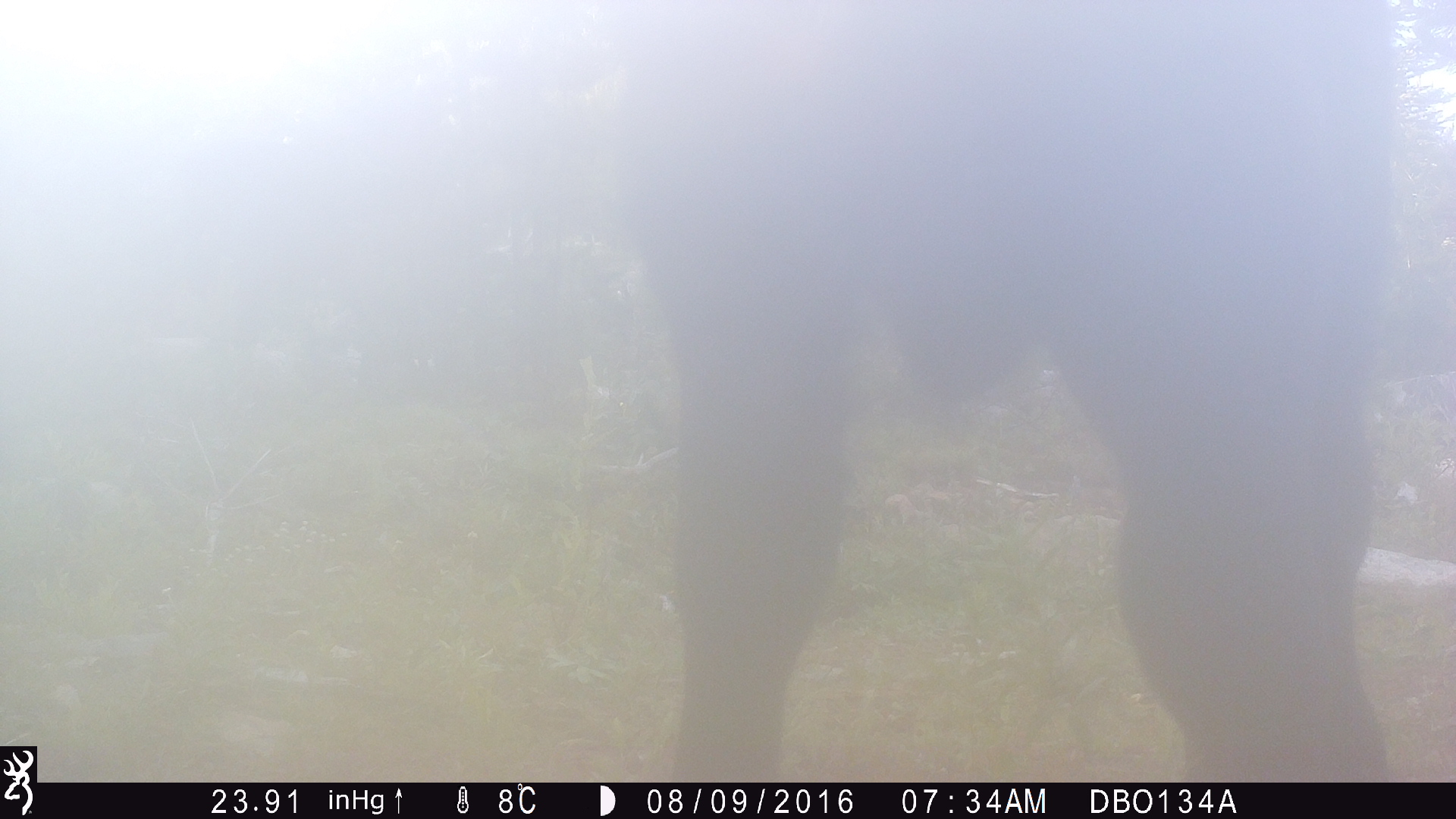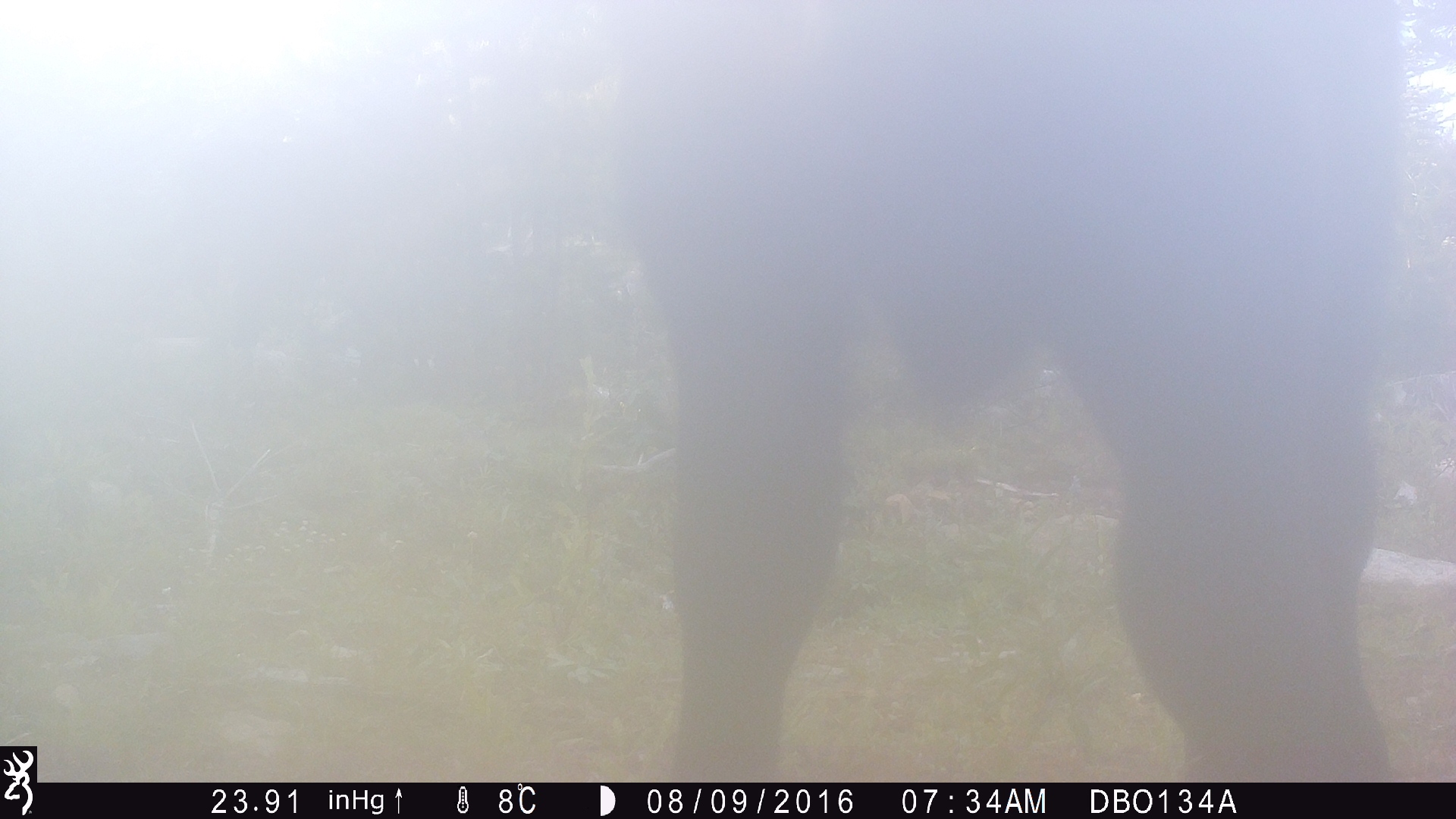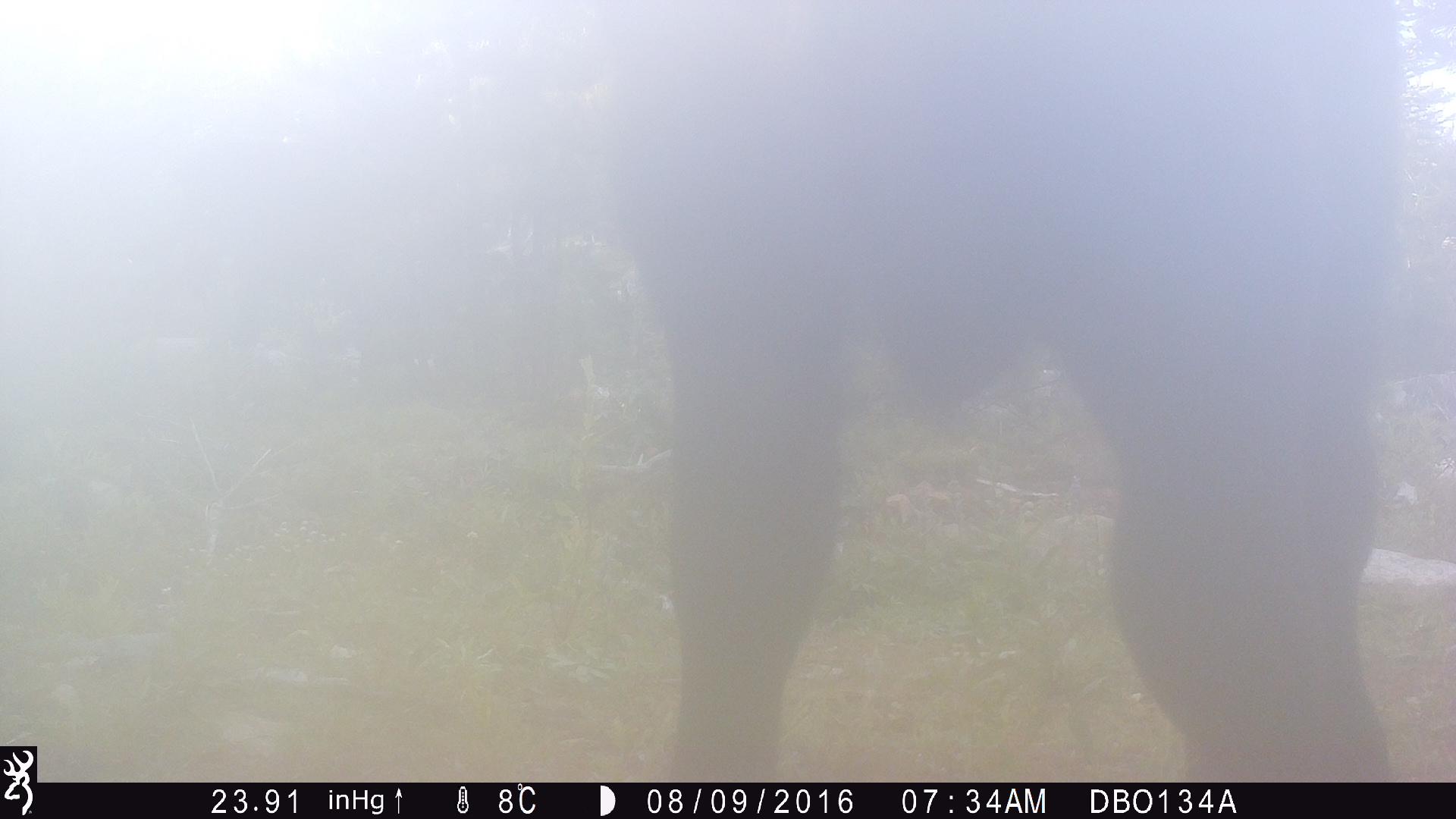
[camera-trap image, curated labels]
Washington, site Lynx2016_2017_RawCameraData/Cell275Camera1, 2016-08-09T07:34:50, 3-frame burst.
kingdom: Animalia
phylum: Chordata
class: Mammalia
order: Artiodactyla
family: Bovidae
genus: Bos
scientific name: Bos taurus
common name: domestic cattle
Domestic cattle (Bos taurus). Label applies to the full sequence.